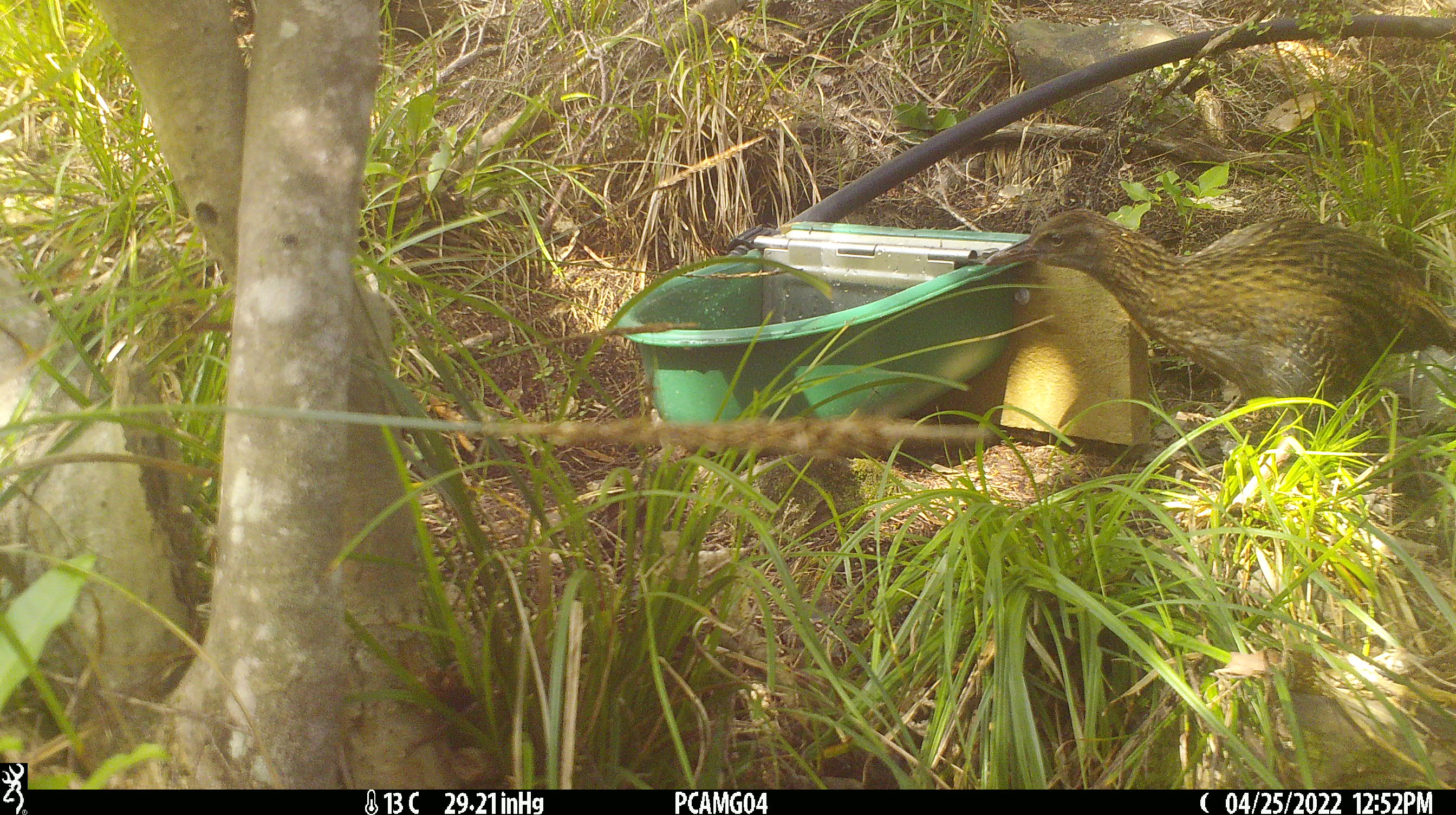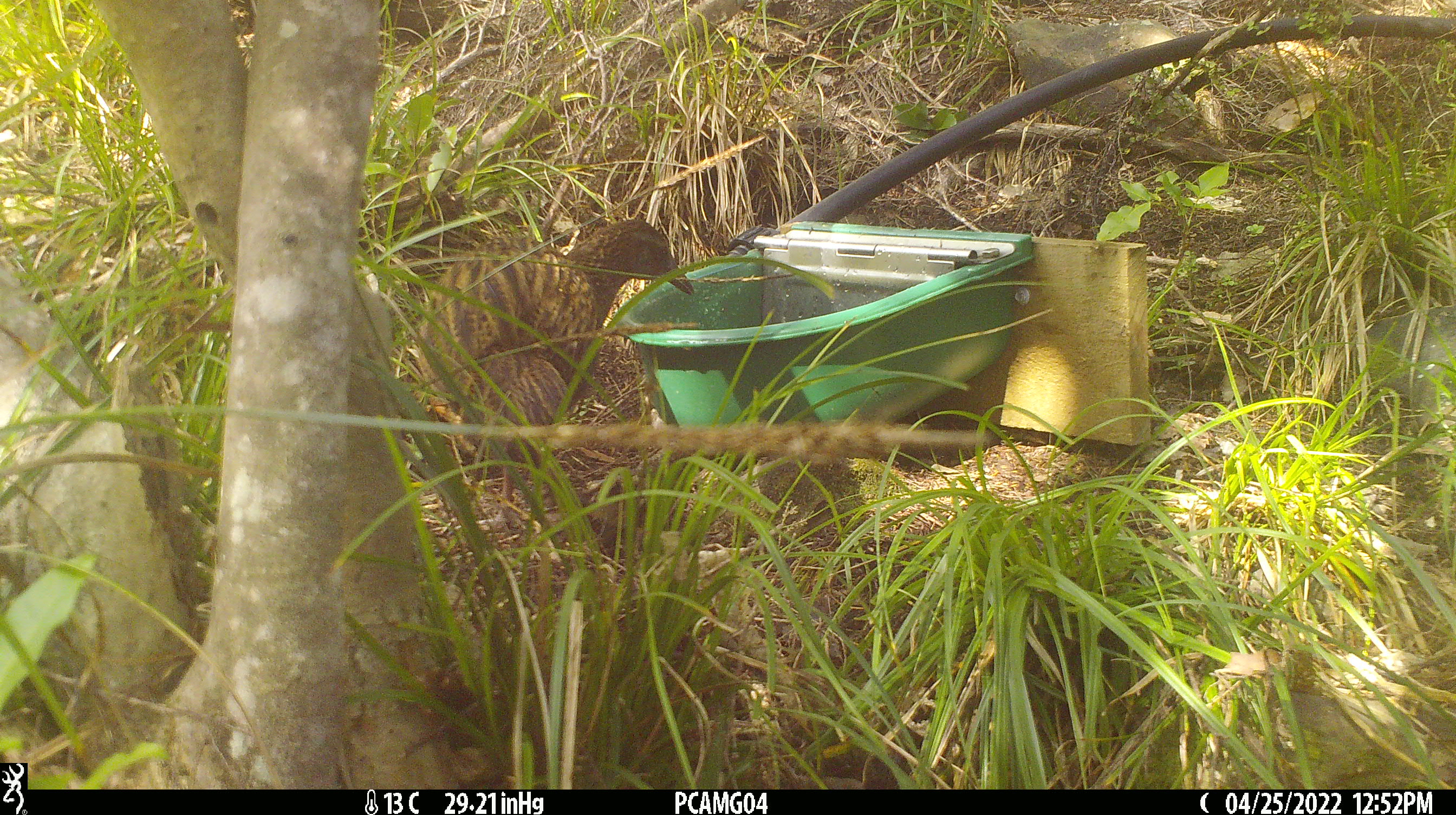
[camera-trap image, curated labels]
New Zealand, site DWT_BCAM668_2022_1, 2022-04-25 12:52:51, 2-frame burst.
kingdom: Animalia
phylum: Chordata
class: Aves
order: Gruiformes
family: Rallidae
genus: Gallirallus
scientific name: Gallirallus australis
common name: weka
Weka (Gallirallus australis).